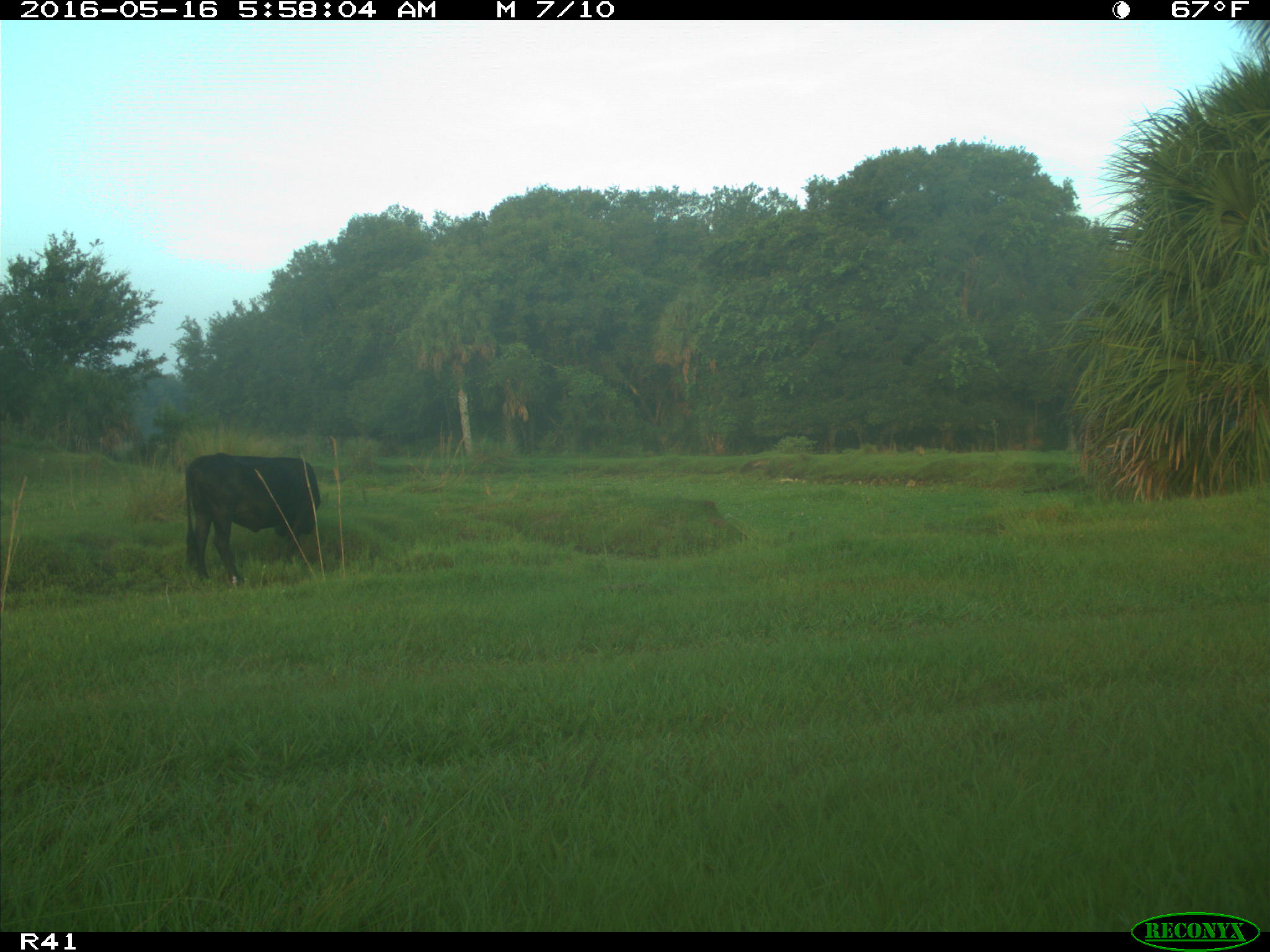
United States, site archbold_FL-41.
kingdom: Animalia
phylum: Chordata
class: Mammalia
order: Artiodactyla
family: Bovidae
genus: Bos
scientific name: Bos taurus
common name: domestic cow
Bos taurus (domestic cow).